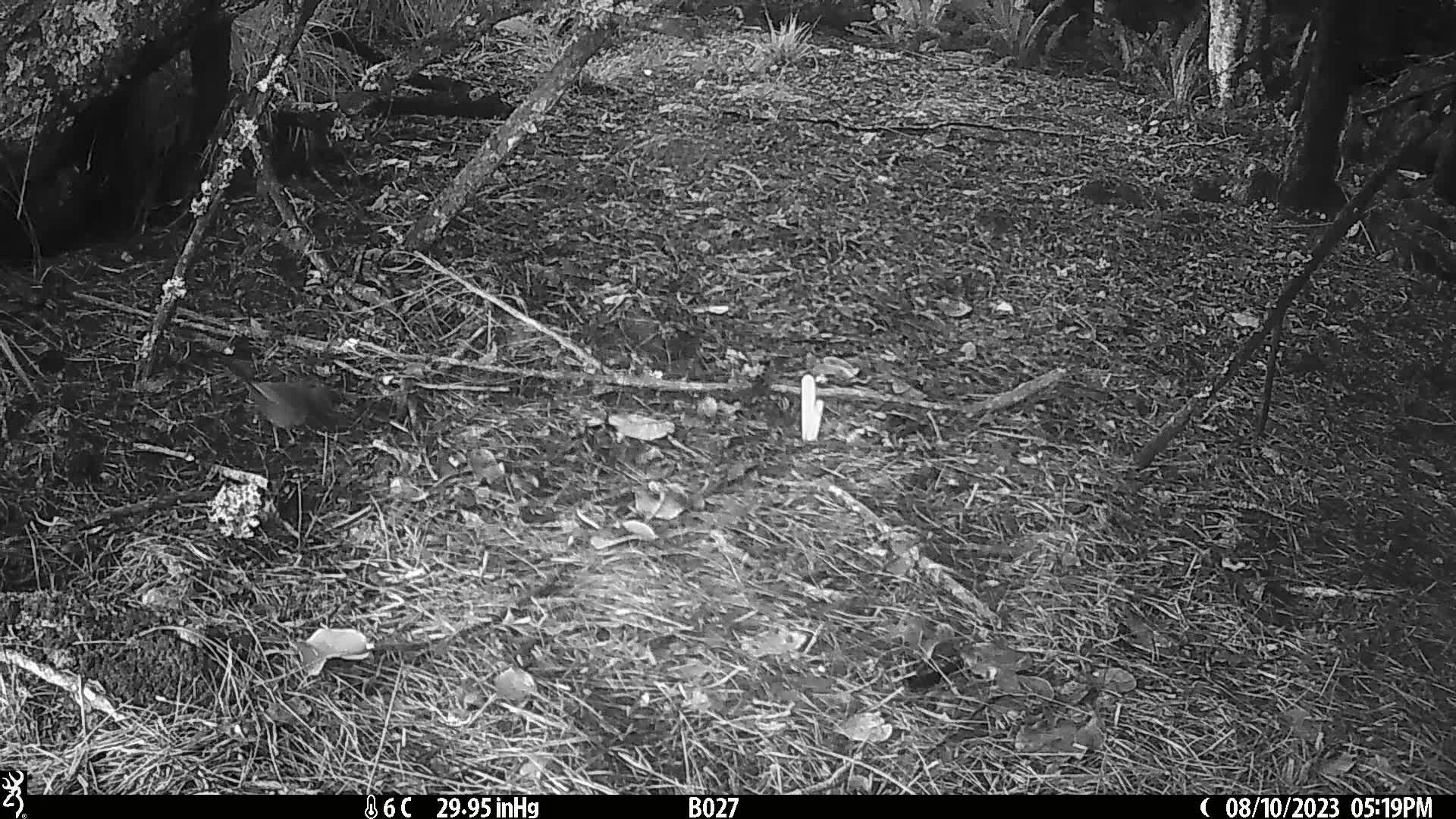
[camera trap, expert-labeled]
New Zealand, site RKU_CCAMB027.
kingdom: Animalia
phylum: Chordata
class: Aves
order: Passeriformes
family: Turdidae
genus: Turdus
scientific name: Turdus merula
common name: eurasian blackbird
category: blackbird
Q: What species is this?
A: Blackbird (eurasian blackbird) (Turdus merula).